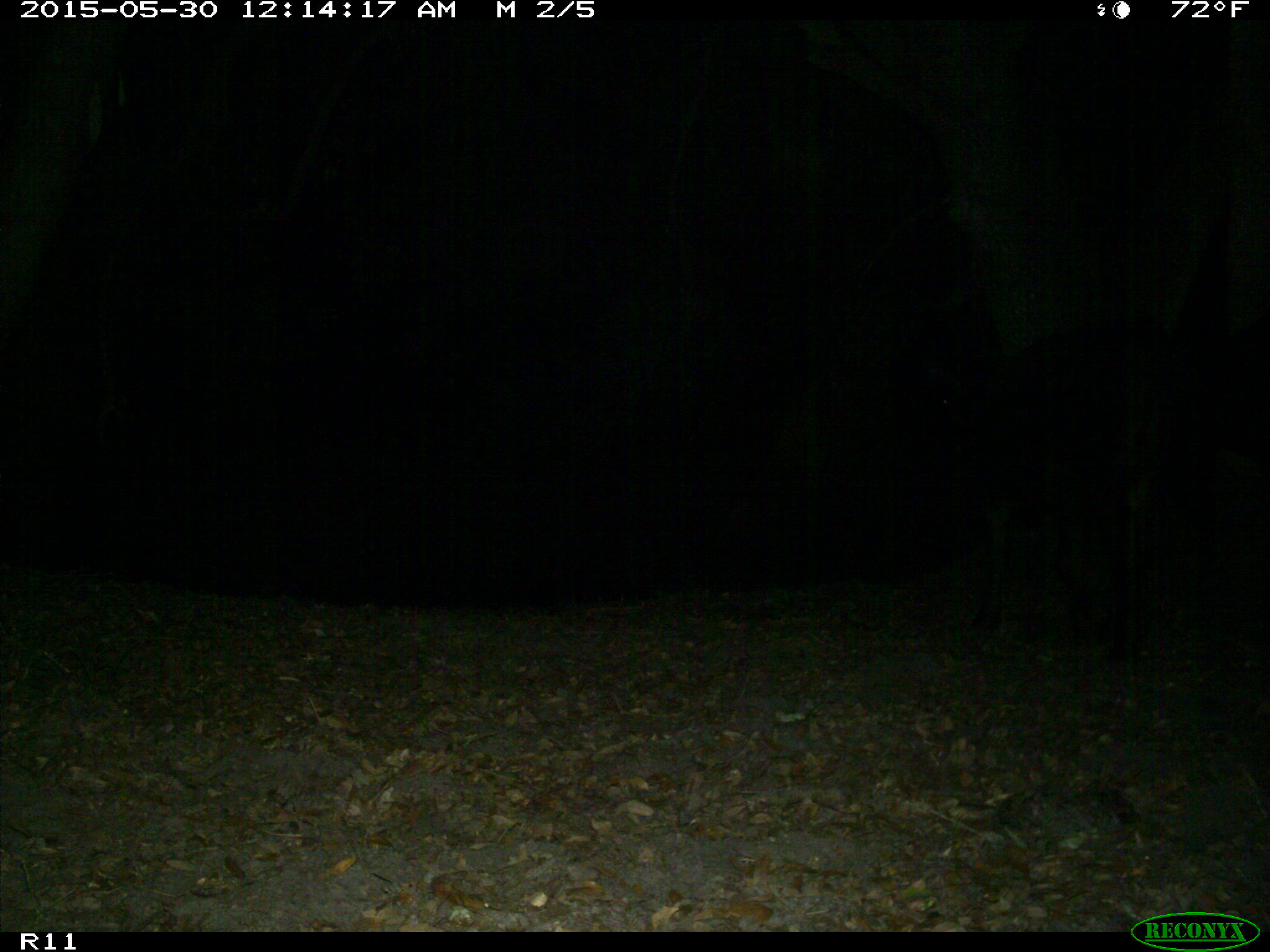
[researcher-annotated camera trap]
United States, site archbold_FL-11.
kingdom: Animalia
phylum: Chordata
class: Mammalia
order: Artiodactyla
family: Bovidae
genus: Bos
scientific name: Bos taurus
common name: domestic cow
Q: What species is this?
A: Bos taurus (domestic cow).